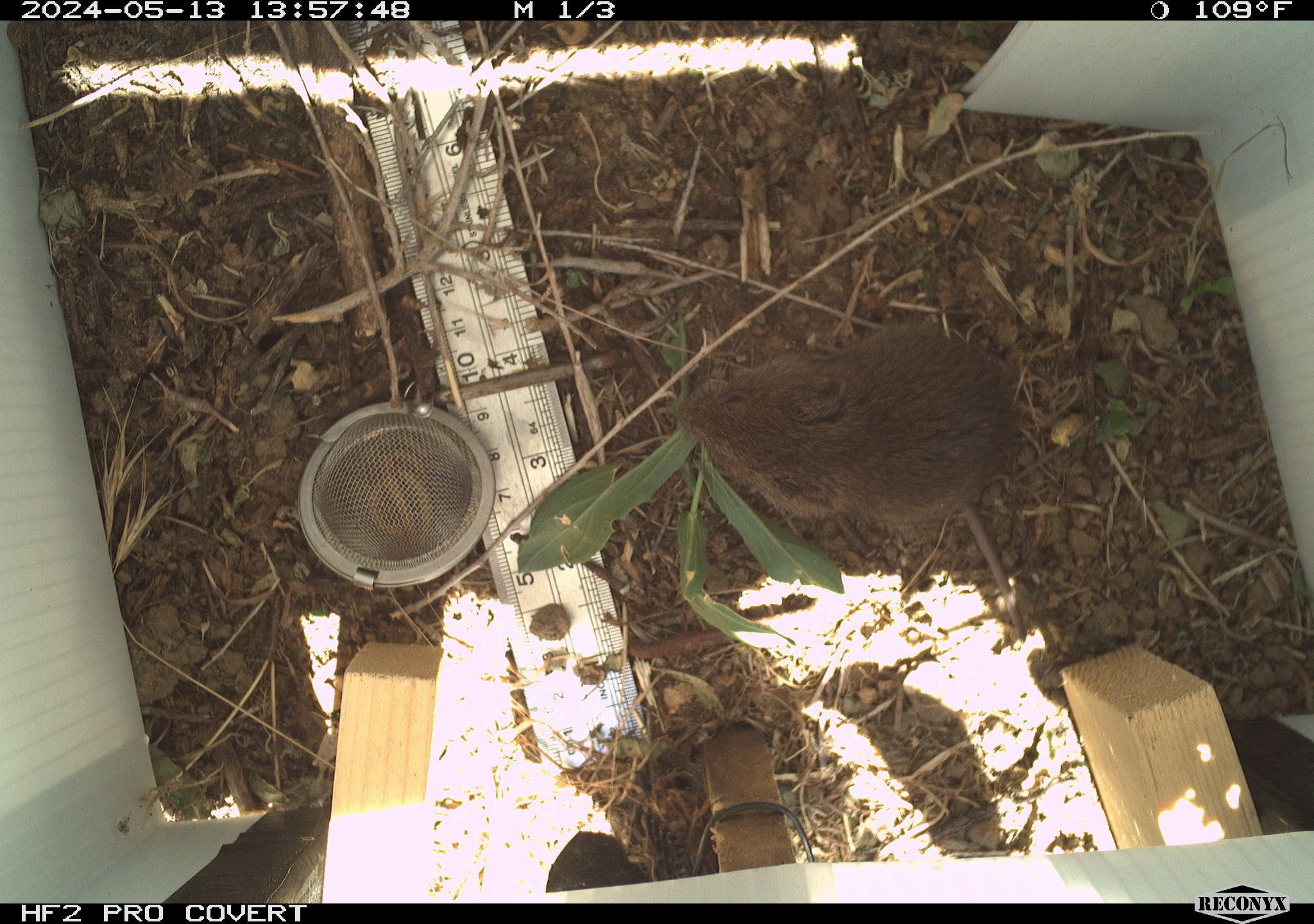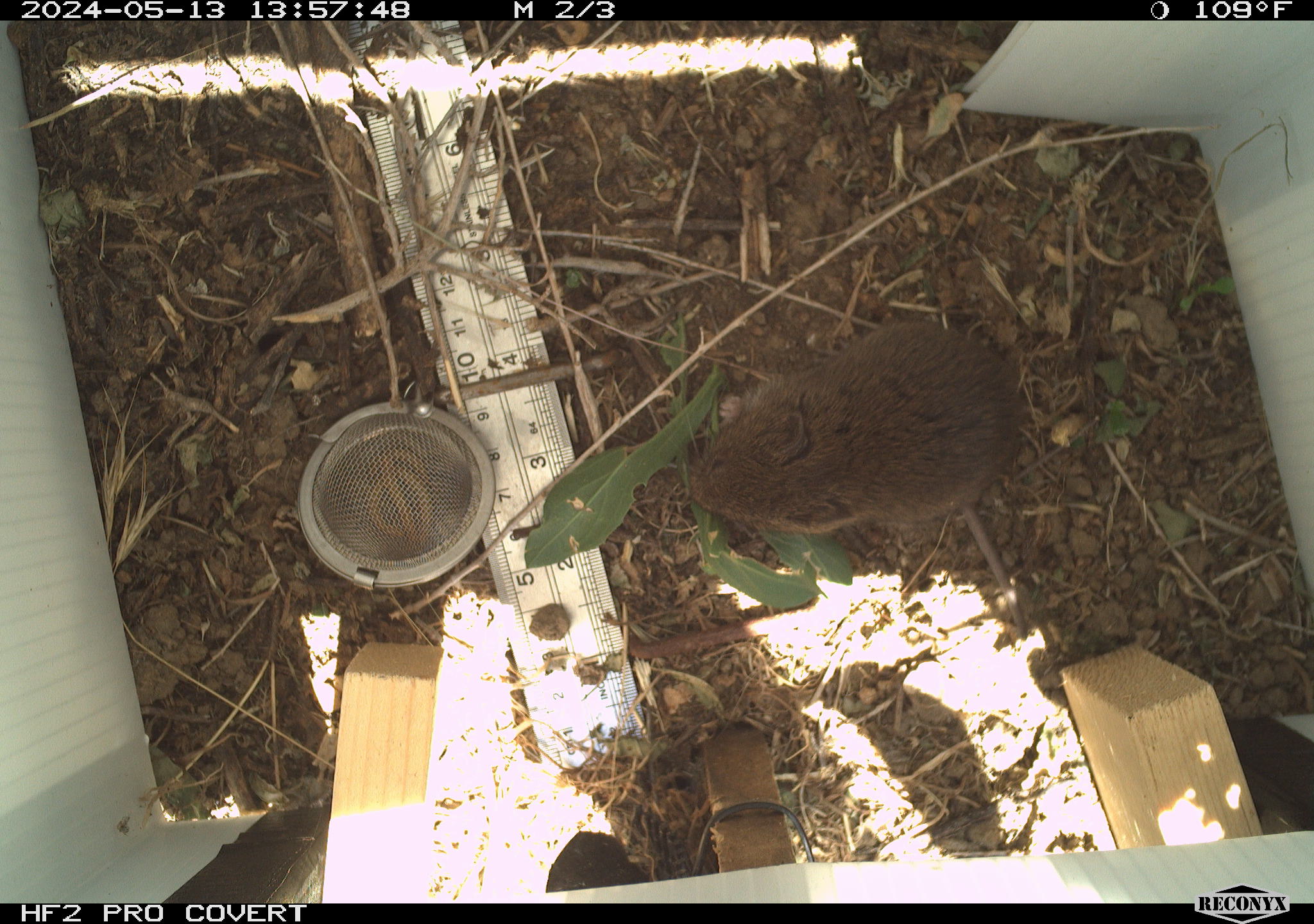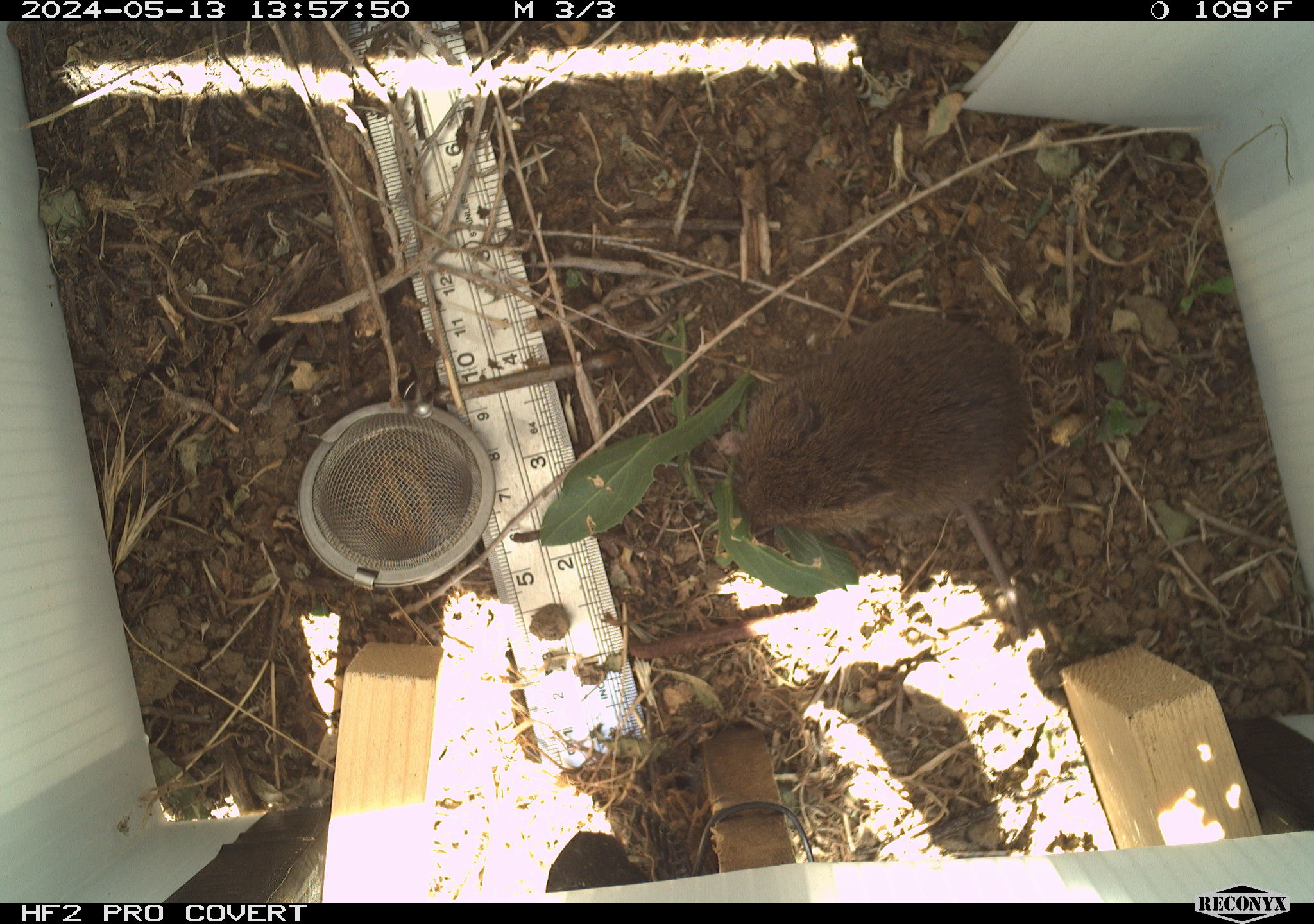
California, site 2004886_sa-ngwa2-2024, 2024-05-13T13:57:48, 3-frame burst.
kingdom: Animalia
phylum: Chordata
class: Mammalia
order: Rodentia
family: Cricetidae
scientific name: Arvicolinae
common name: voles, lemmings, and muskrats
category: arvicolinae subfamily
Arvicolinae subfamily (voles, lemmings, and muskrats) (Arvicolinae).